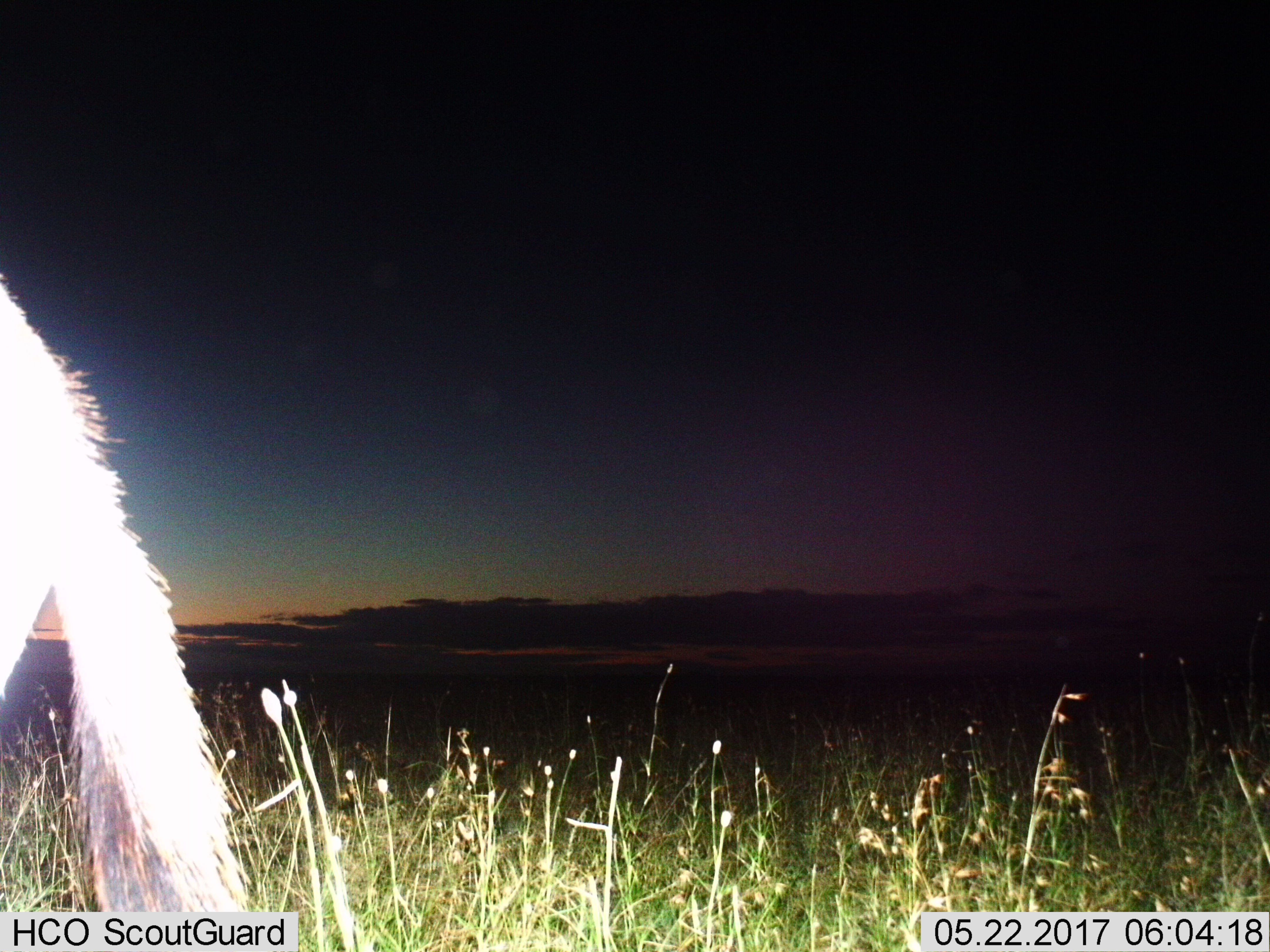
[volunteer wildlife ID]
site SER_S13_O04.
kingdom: Animalia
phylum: Chordata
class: Mammalia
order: Artiodactyla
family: Bovidae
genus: Connochaetes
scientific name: Connochaetes taurinus taurinus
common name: blue wildebeest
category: wildebeestblue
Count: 1.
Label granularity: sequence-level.